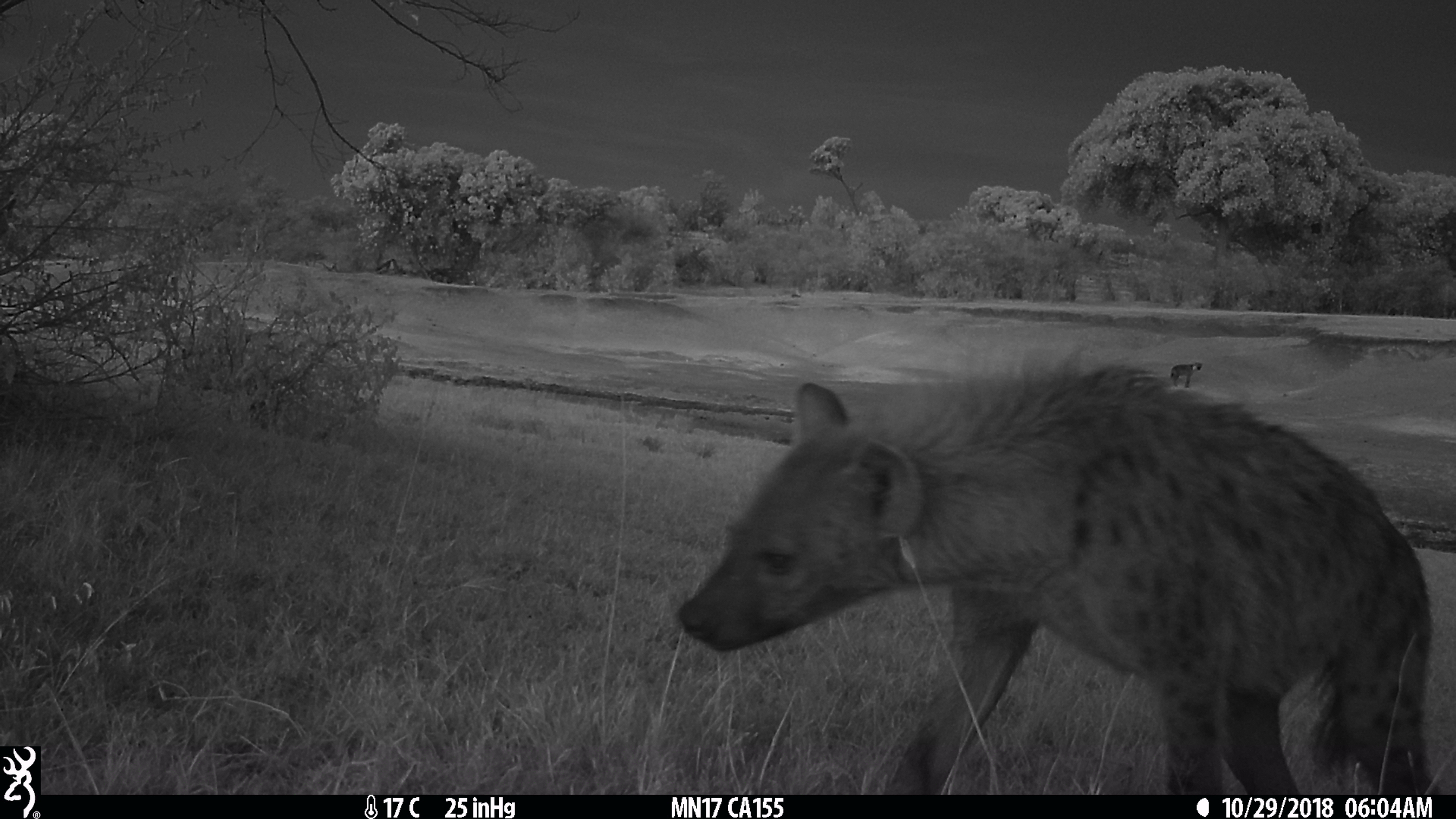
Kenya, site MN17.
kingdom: Animalia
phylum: Chordata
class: Mammalia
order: Carnivora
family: Hyaenidae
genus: Crocuta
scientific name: Crocuta crocuta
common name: spotted hyena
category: hyena spotted